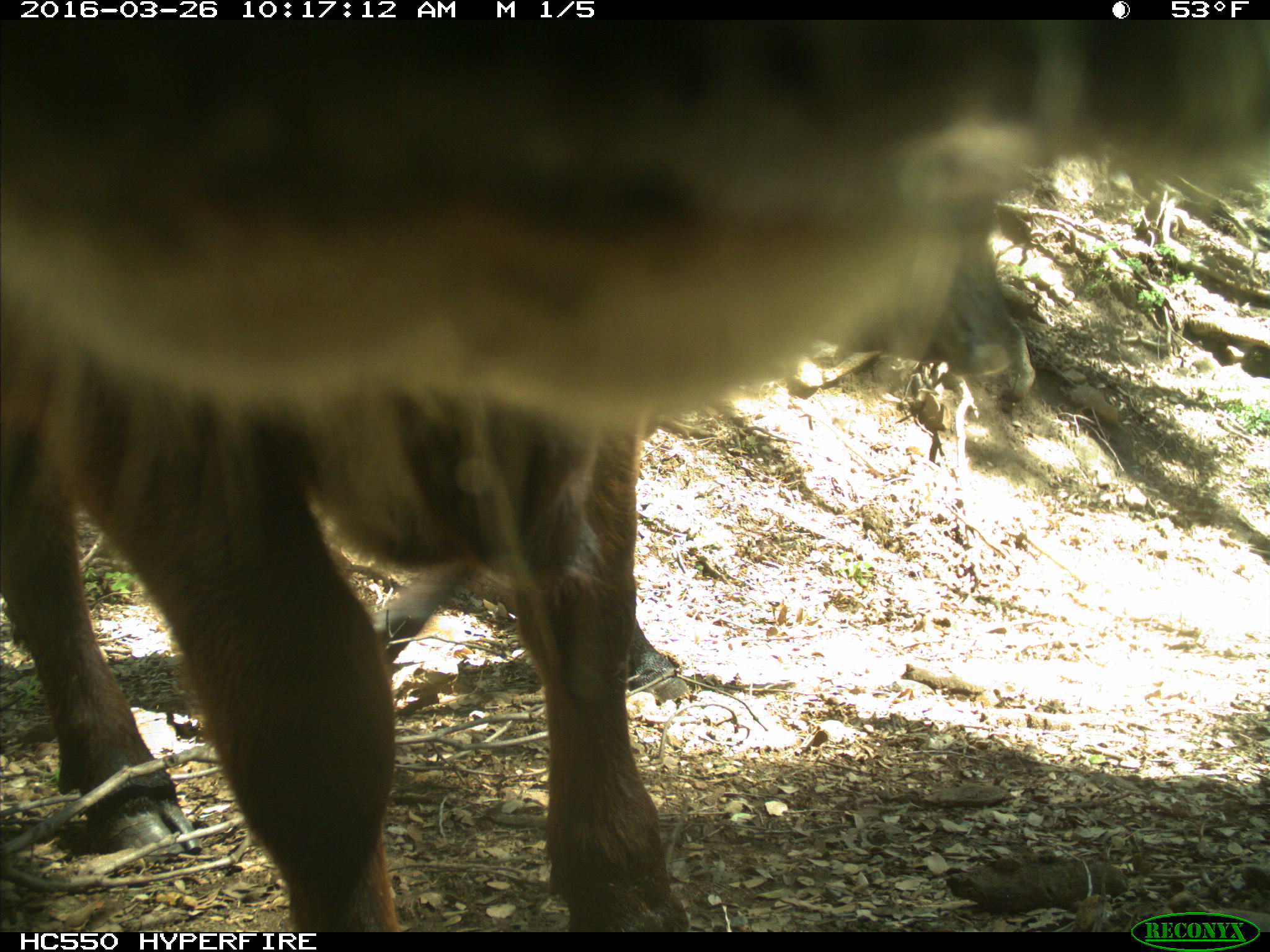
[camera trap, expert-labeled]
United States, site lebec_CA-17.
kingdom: Animalia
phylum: Chordata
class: Mammalia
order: Artiodactyla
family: Bovidae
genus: Bos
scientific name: Bos taurus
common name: domestic cow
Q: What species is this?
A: Bos taurus (domestic cow).